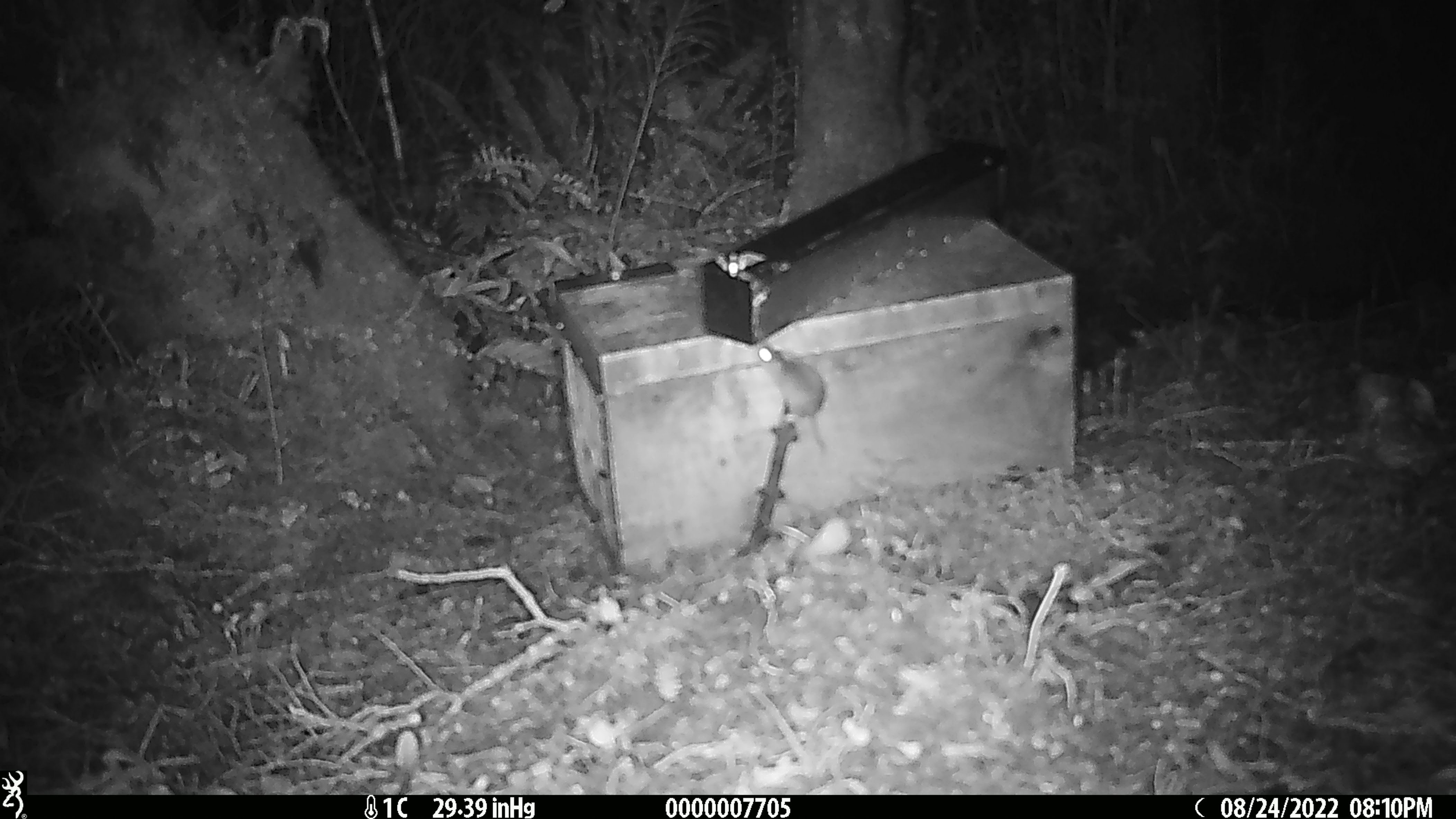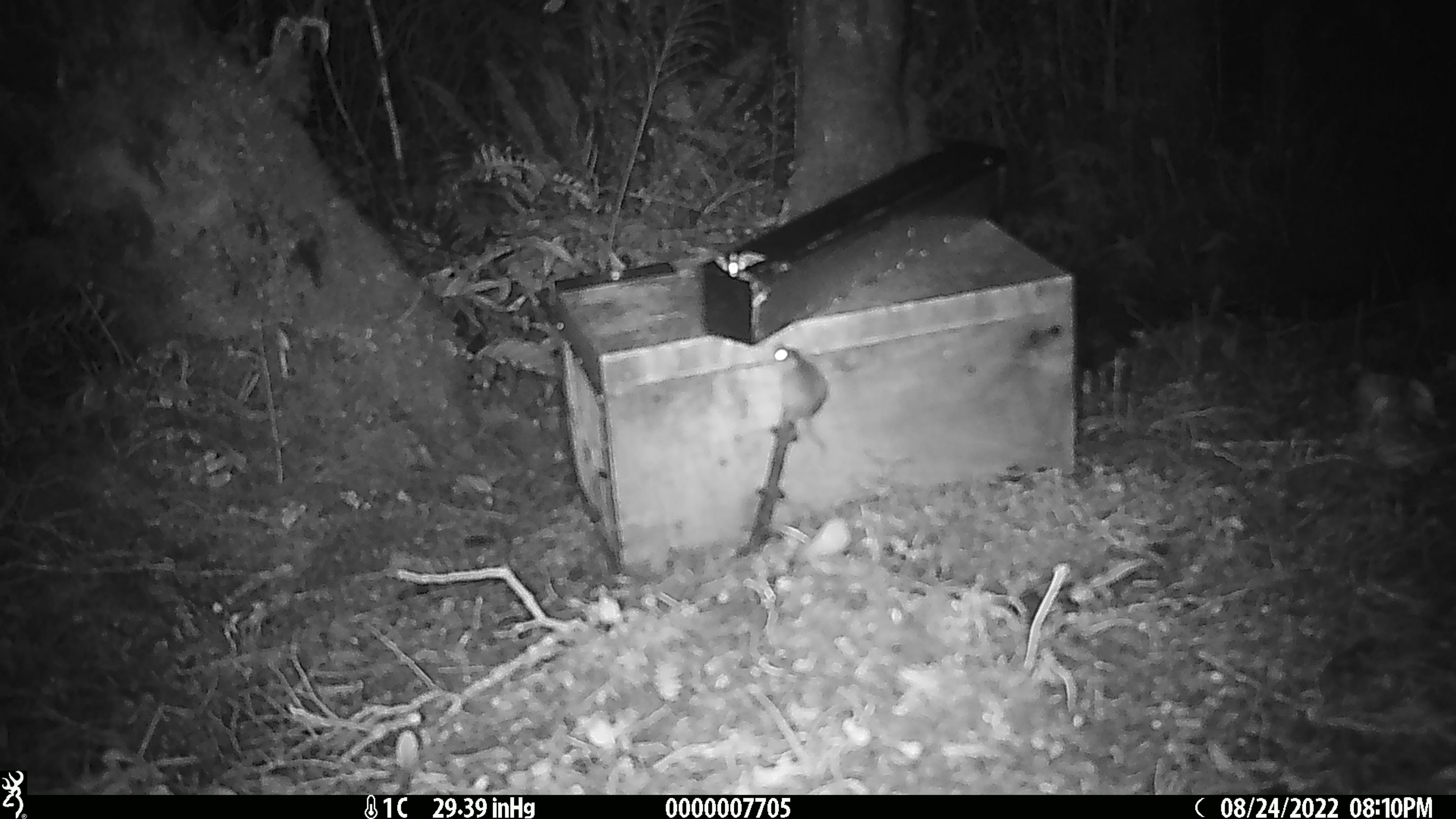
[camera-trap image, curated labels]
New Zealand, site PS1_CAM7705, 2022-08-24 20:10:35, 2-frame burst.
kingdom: Animalia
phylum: Chordata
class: Mammalia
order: Rodentia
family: Muridae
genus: Mus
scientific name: Mus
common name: mouse